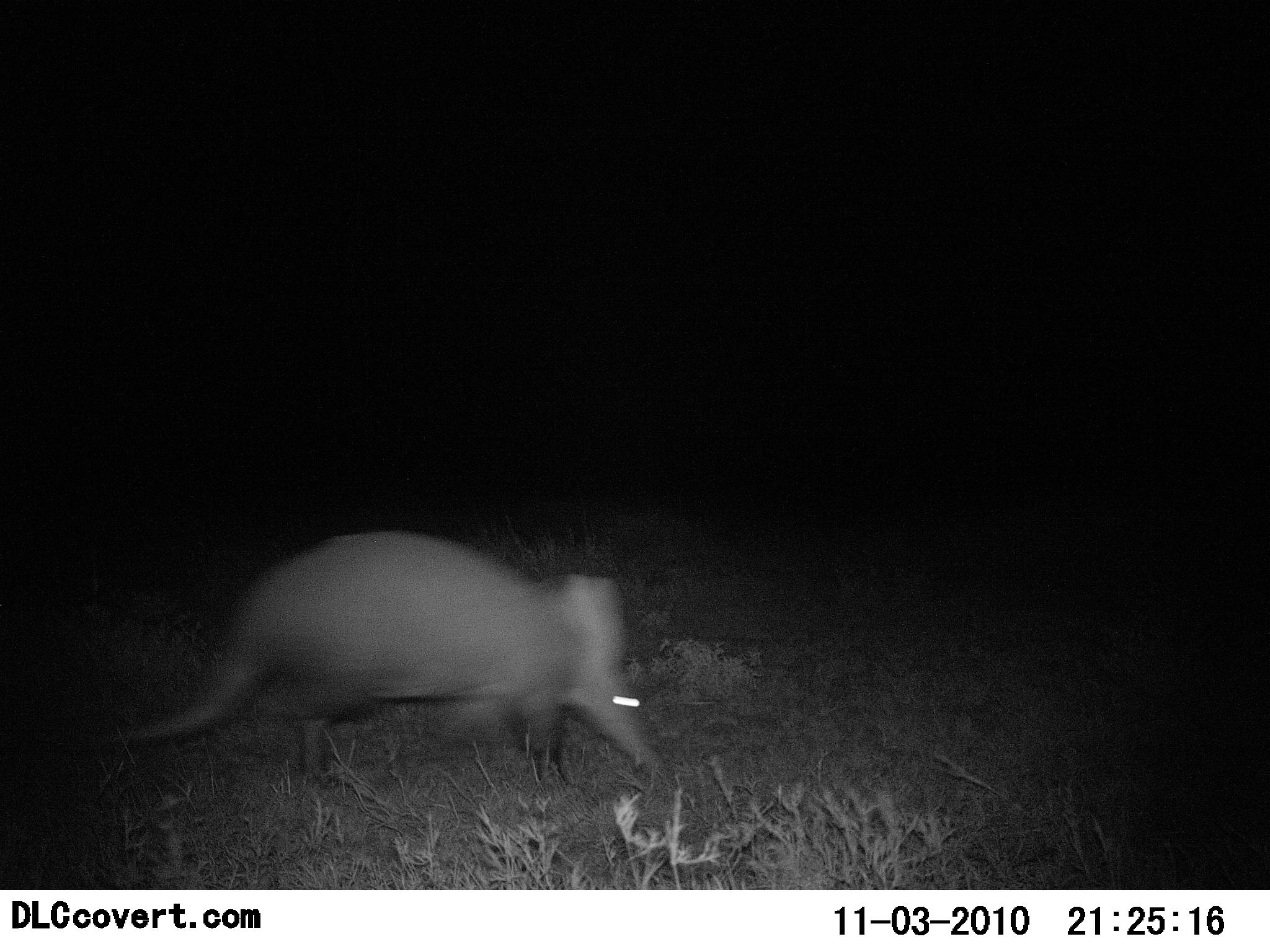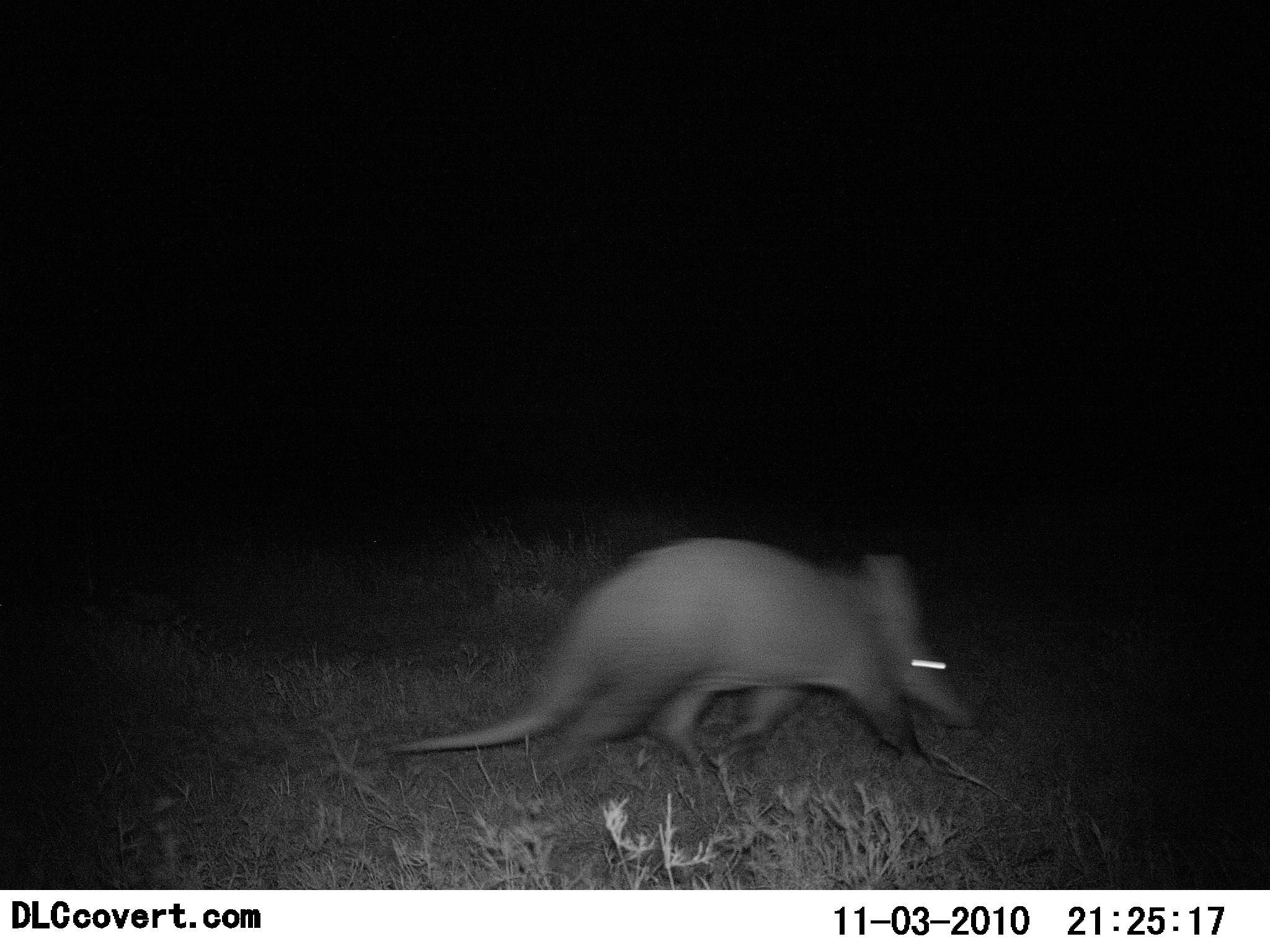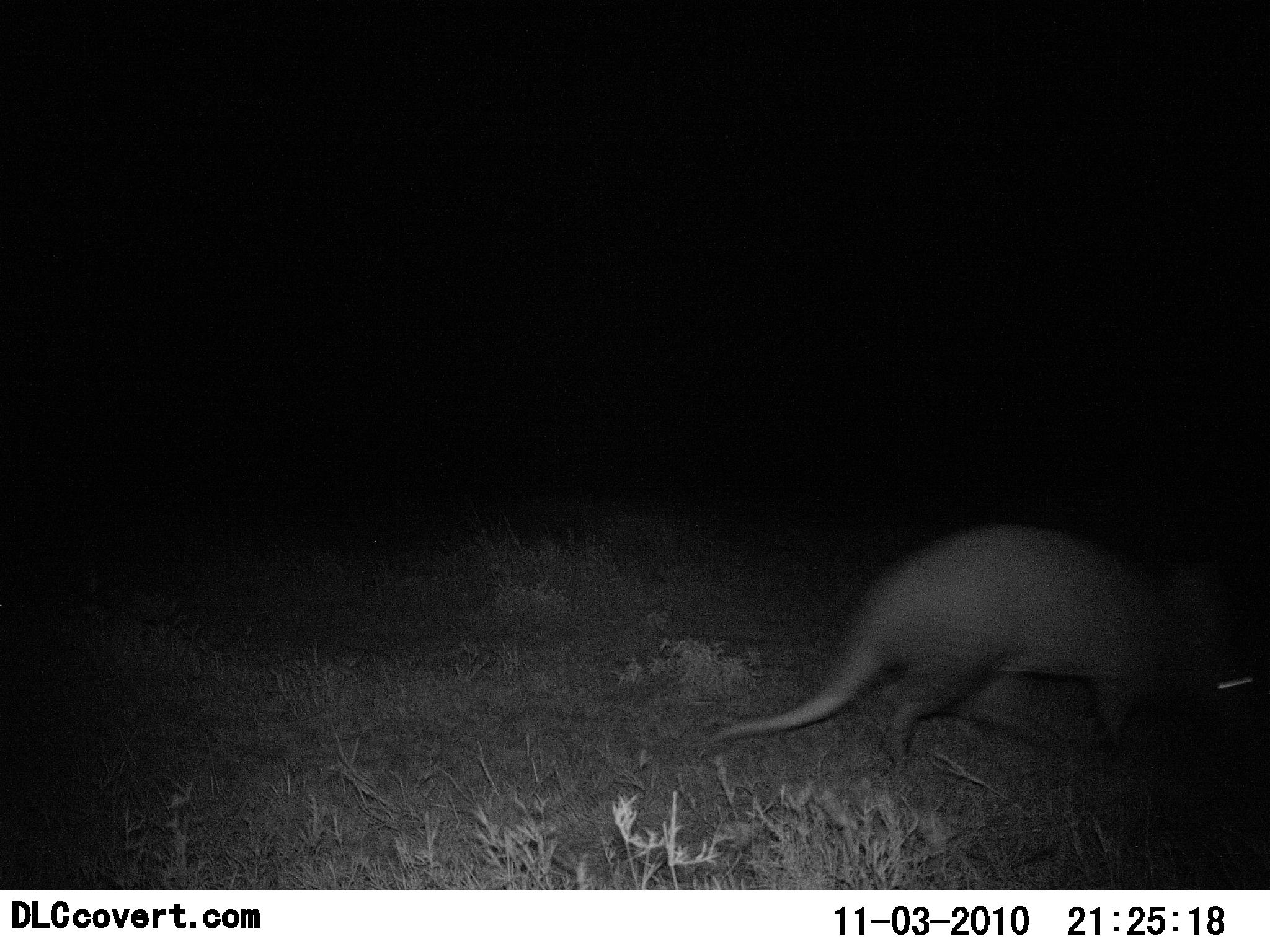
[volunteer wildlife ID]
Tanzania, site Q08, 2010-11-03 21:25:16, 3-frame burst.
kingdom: Animalia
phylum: Chordata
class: Mammalia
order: Tubulidentata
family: Orycteropodidae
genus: Orycteropus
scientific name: Orycteropus afer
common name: aardvark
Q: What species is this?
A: Aardvark (Orycteropus afer).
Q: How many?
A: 1.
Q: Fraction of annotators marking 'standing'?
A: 0%.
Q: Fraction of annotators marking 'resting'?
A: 0%.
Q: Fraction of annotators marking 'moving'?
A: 100%.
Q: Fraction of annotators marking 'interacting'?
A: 0%.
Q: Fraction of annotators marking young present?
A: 0%.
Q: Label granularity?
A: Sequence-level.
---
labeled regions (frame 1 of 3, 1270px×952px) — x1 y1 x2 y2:
animal: 85 530 671 801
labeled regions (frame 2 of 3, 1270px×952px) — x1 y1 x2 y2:
animal: 382 535 976 791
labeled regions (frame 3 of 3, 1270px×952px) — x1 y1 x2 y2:
animal: 694 521 1270 780